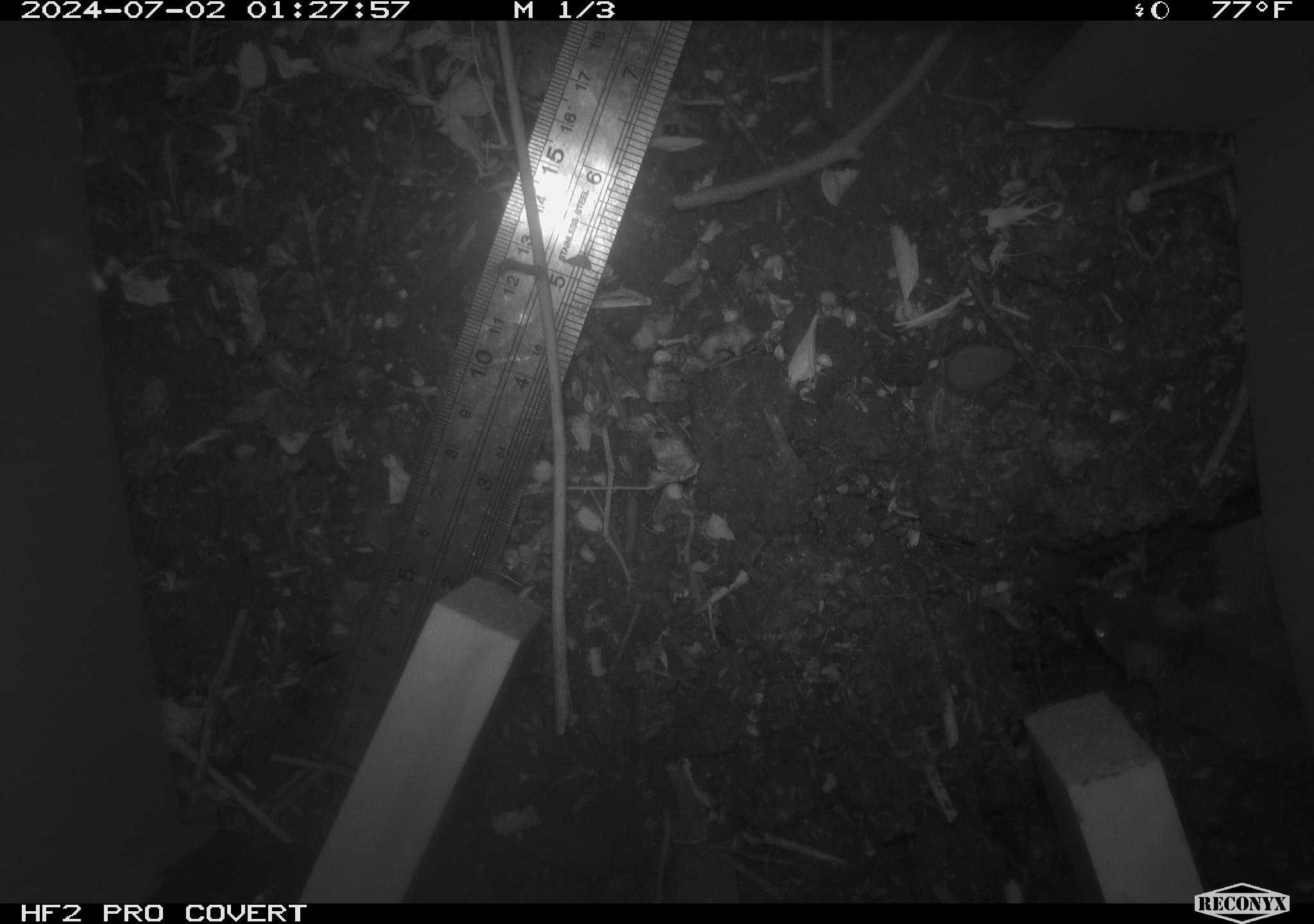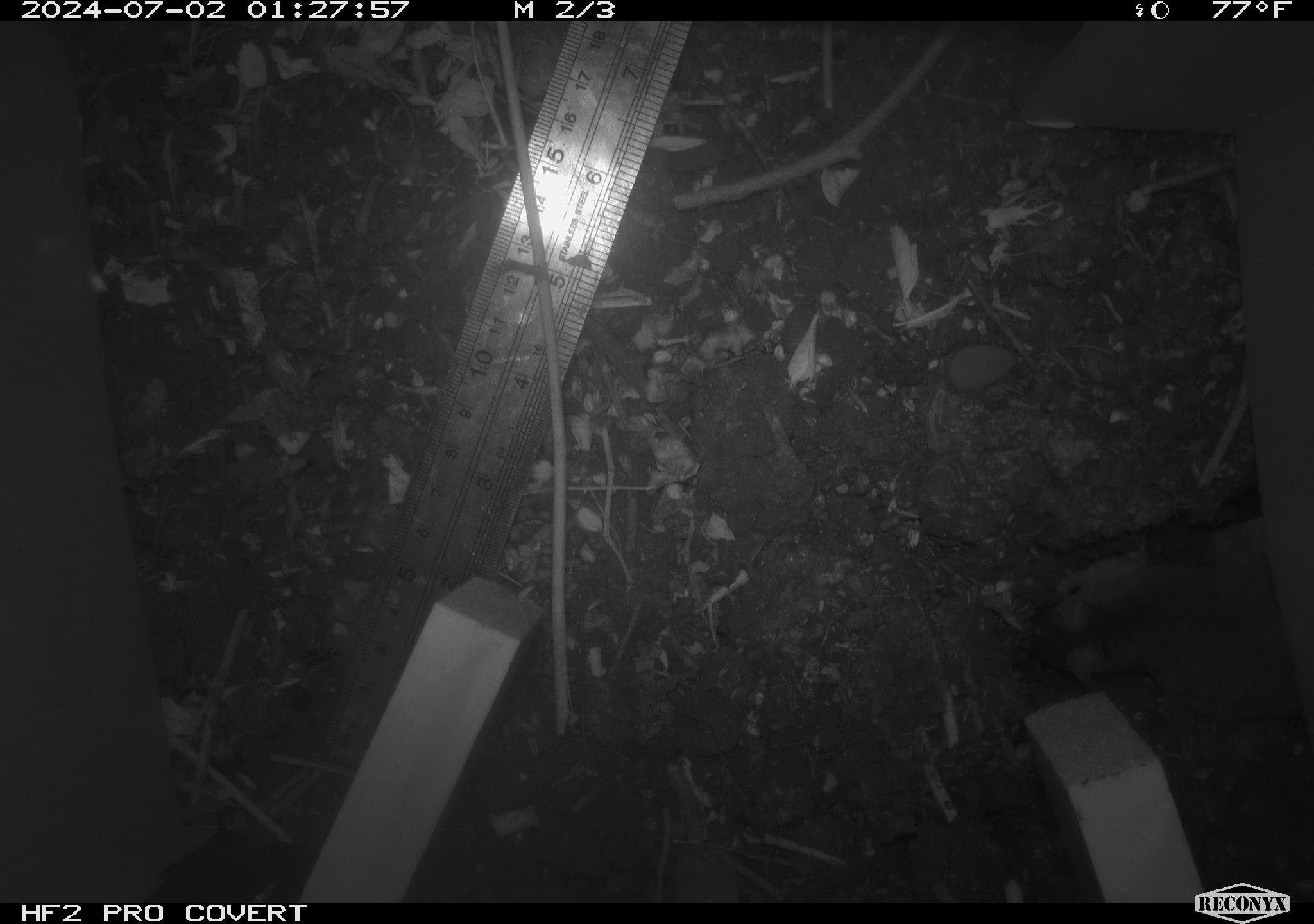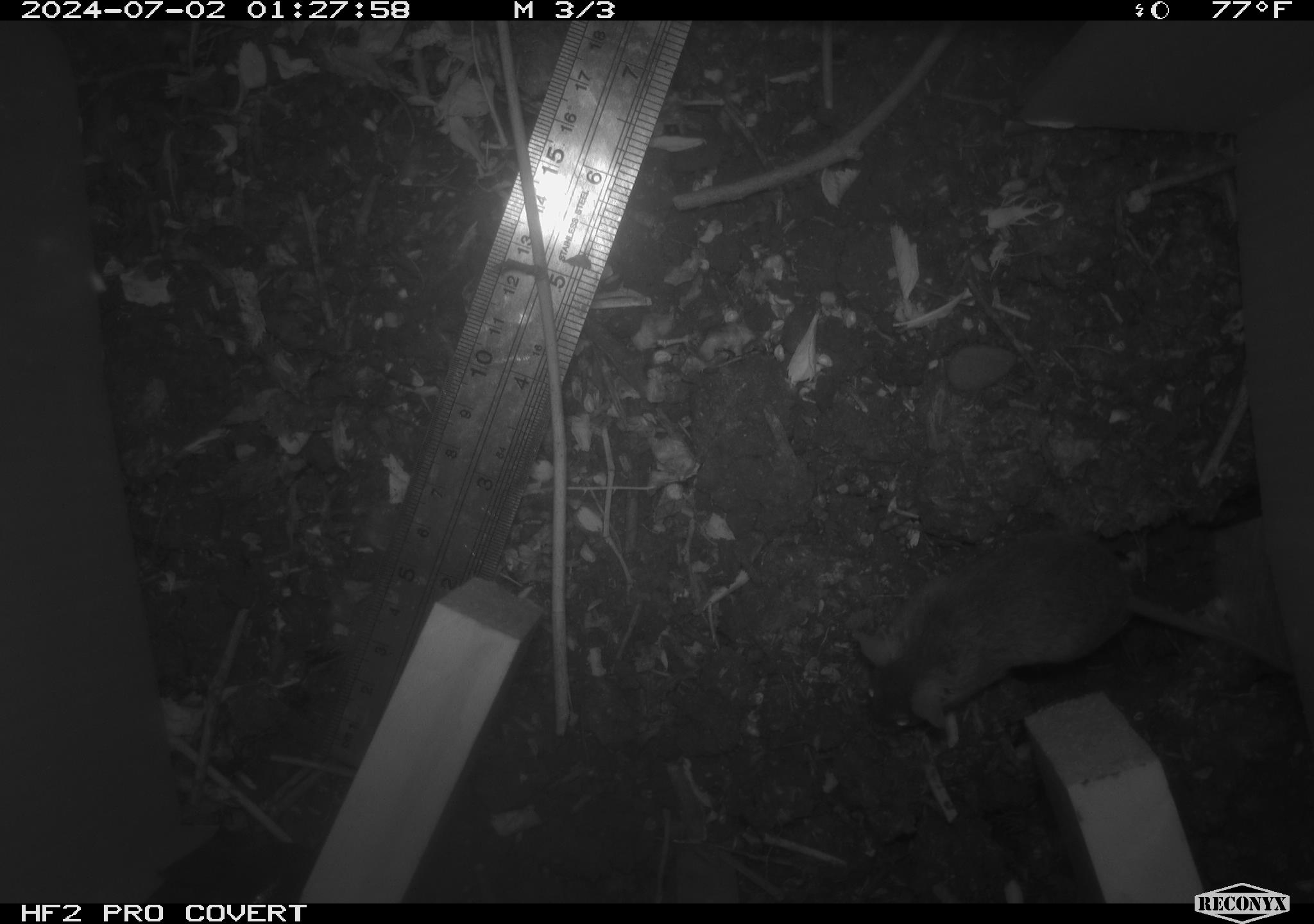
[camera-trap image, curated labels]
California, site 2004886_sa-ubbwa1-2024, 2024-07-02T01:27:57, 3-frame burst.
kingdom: Animalia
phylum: Chordata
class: Mammalia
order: Rodentia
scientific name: Rodentia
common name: mouse species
Mouse species (Rodentia).